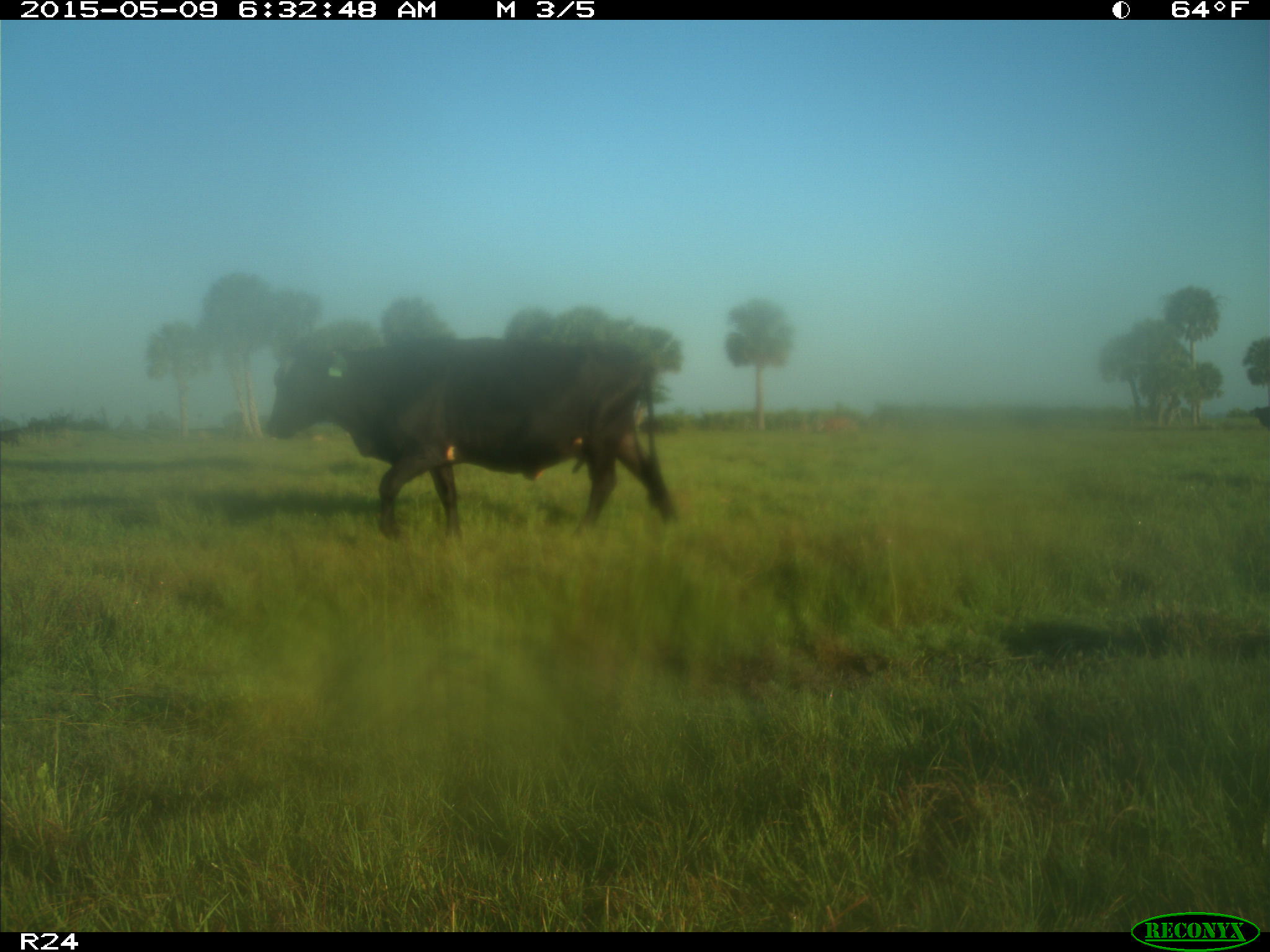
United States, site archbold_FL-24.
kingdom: Animalia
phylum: Chordata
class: Mammalia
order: Artiodactyla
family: Bovidae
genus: Bos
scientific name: Bos taurus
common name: domestic cow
Bos taurus (domestic cow).